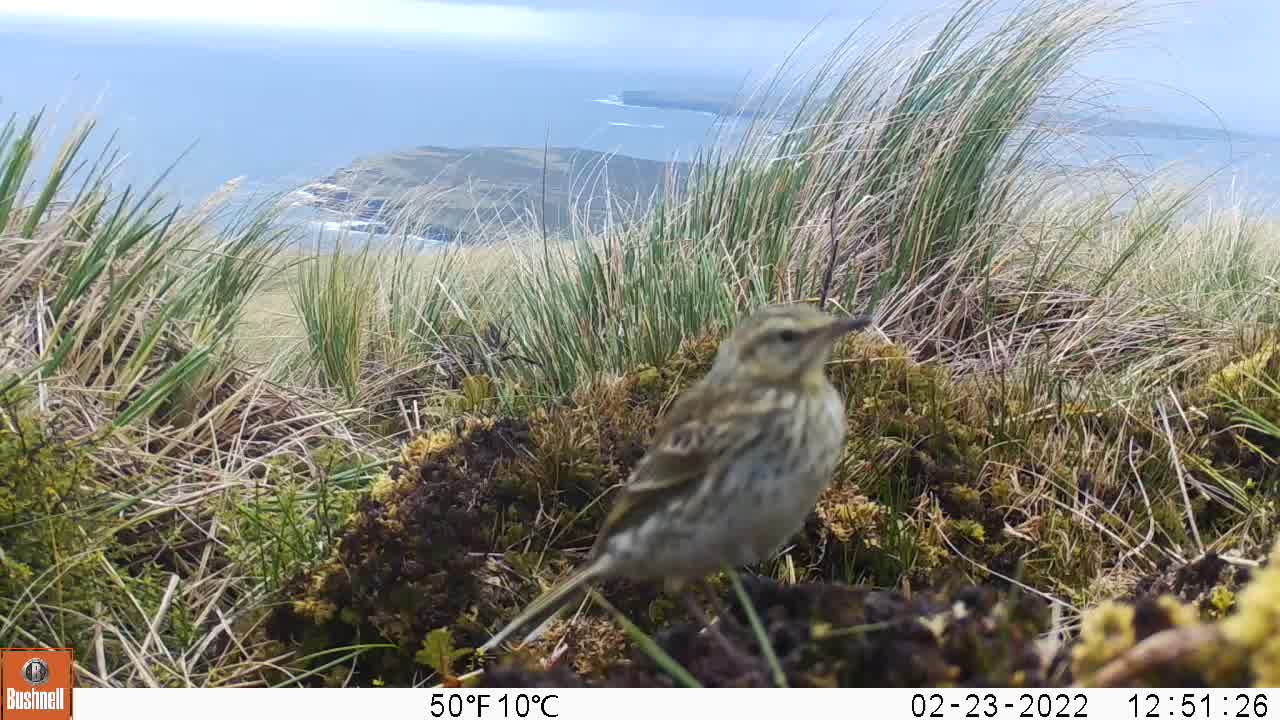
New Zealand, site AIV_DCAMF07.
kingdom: Animalia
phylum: Chordata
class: Aves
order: Passeriformes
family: Motacillidae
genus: Anthus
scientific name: Anthus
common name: pipit